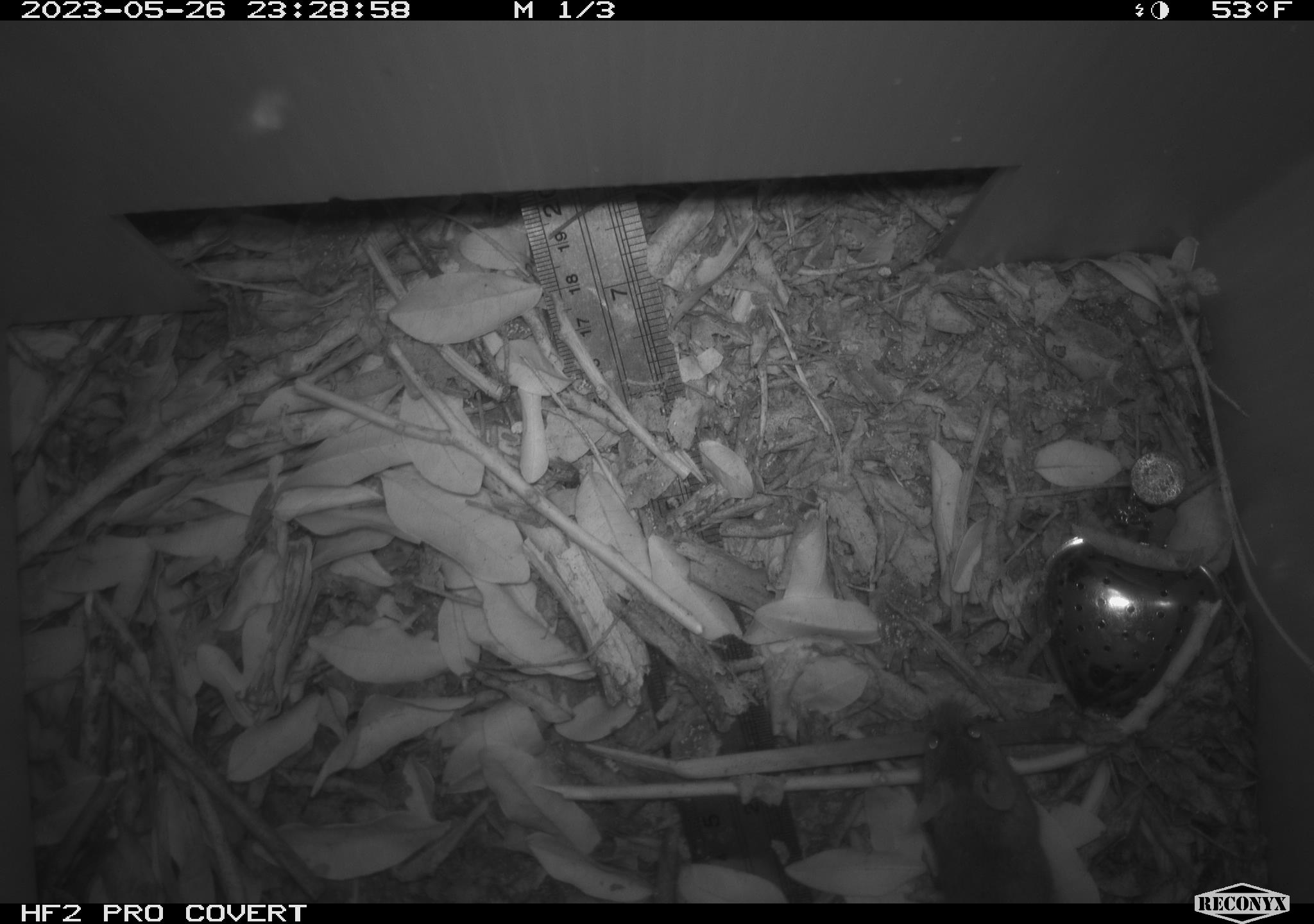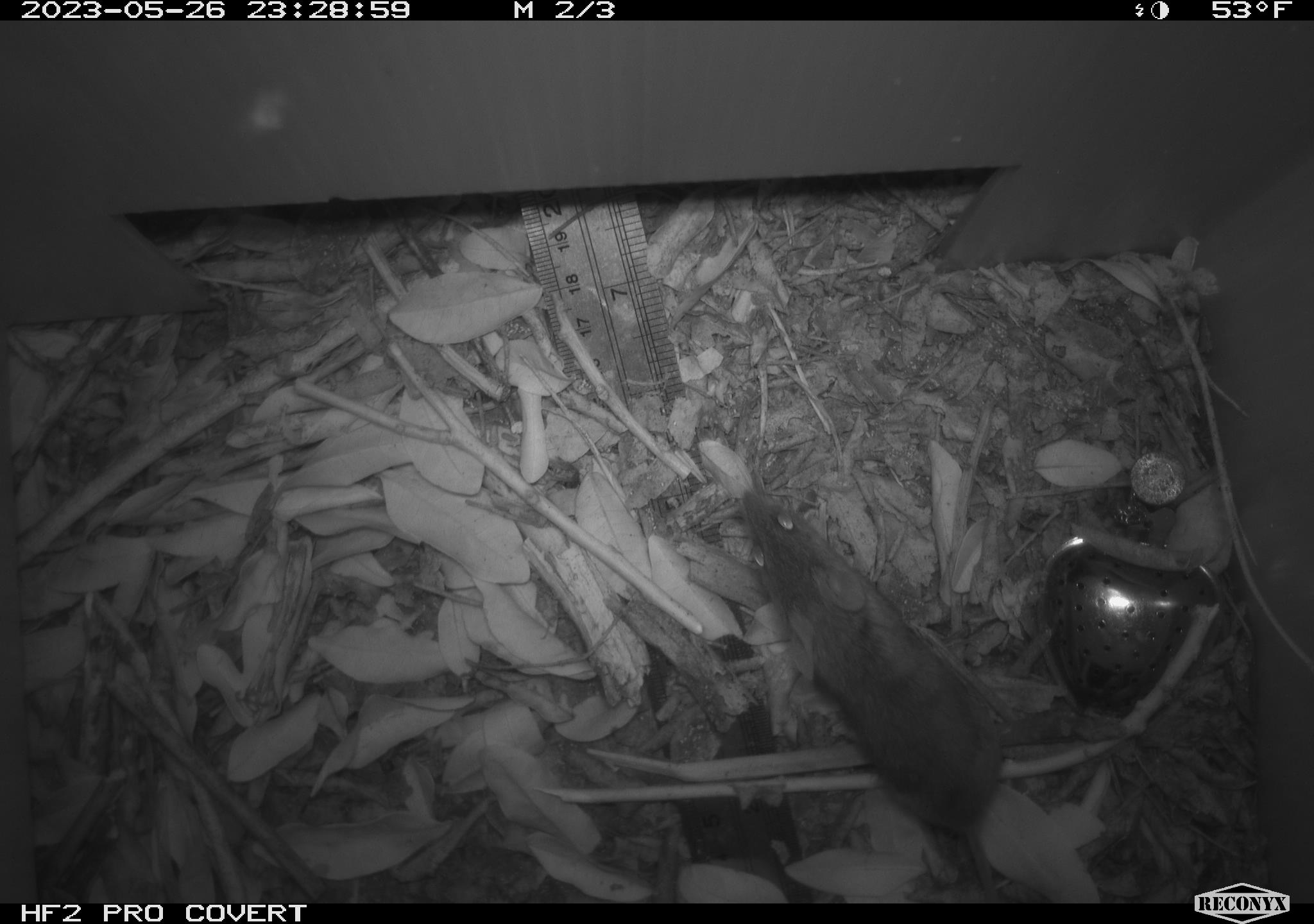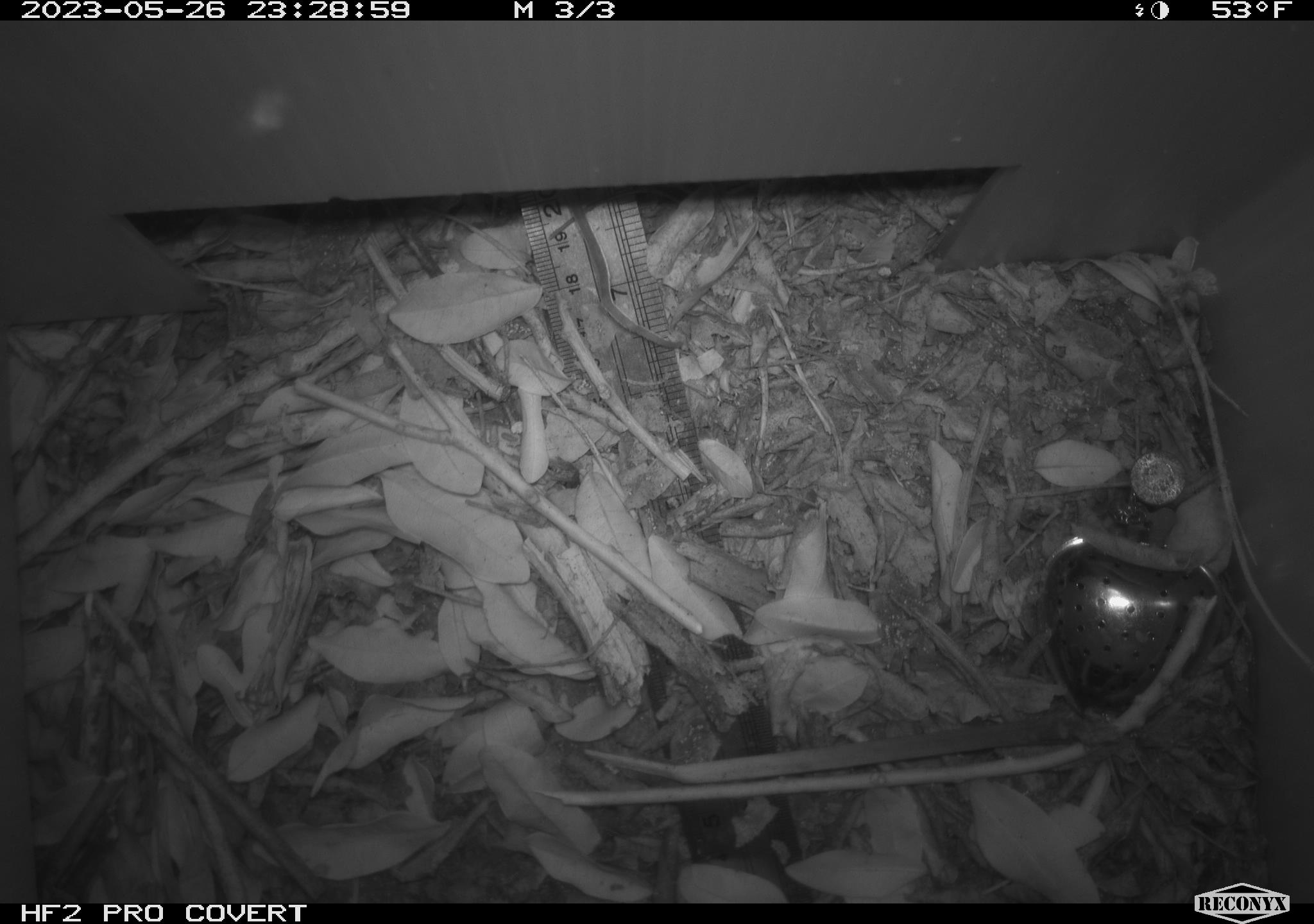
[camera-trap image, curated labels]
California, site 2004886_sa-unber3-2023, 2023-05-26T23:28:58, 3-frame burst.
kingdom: Animalia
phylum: Chordata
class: Mammalia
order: Rodentia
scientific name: Rodentia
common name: mouse species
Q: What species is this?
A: Mouse species (Rodentia).